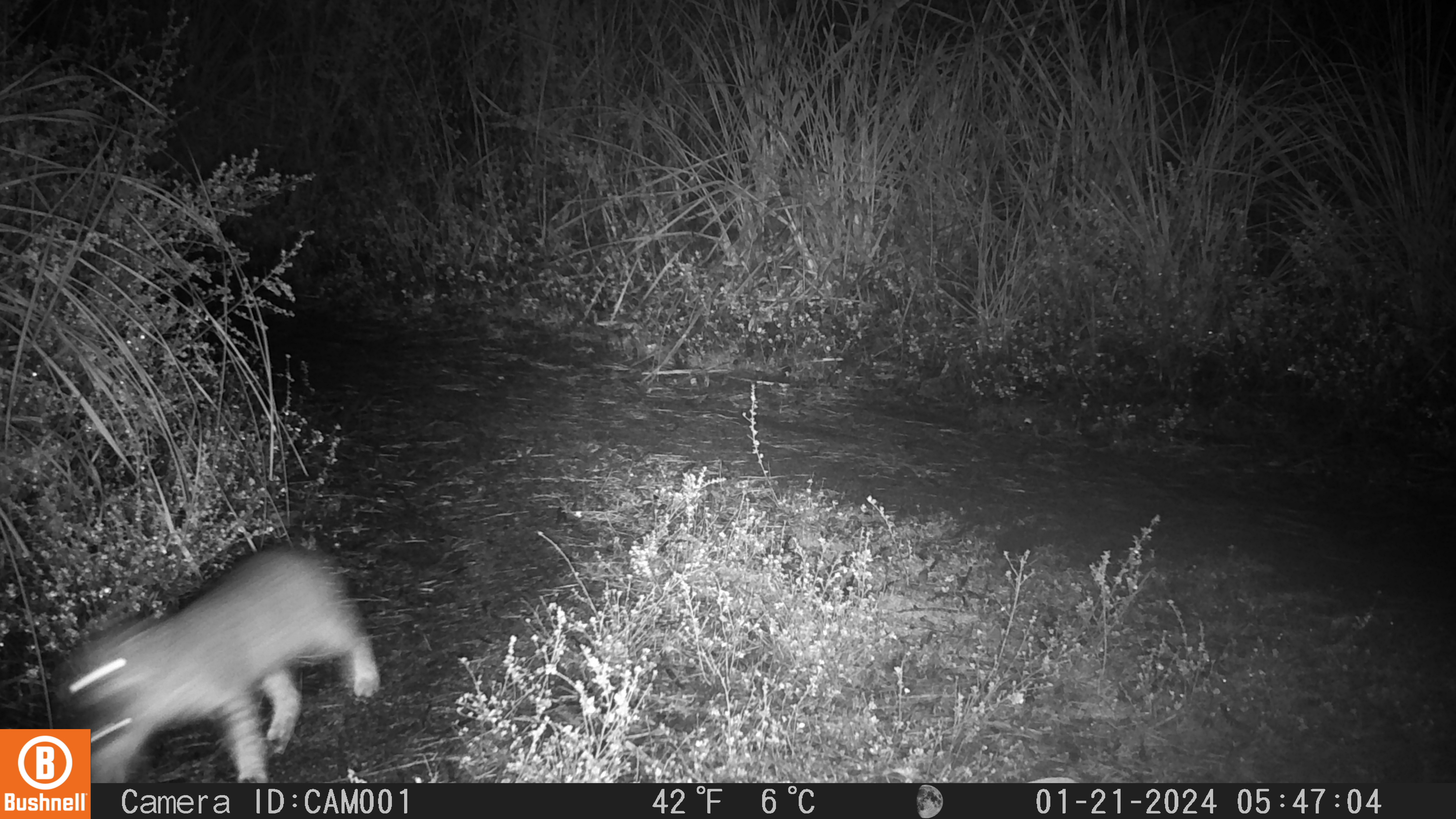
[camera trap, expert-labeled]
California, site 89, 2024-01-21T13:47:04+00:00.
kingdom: Animalia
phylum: Chordata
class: Mammalia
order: Carnivora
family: Felidae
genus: Lynx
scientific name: Lynx rufus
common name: bobcat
Bobcat (Lynx rufus).